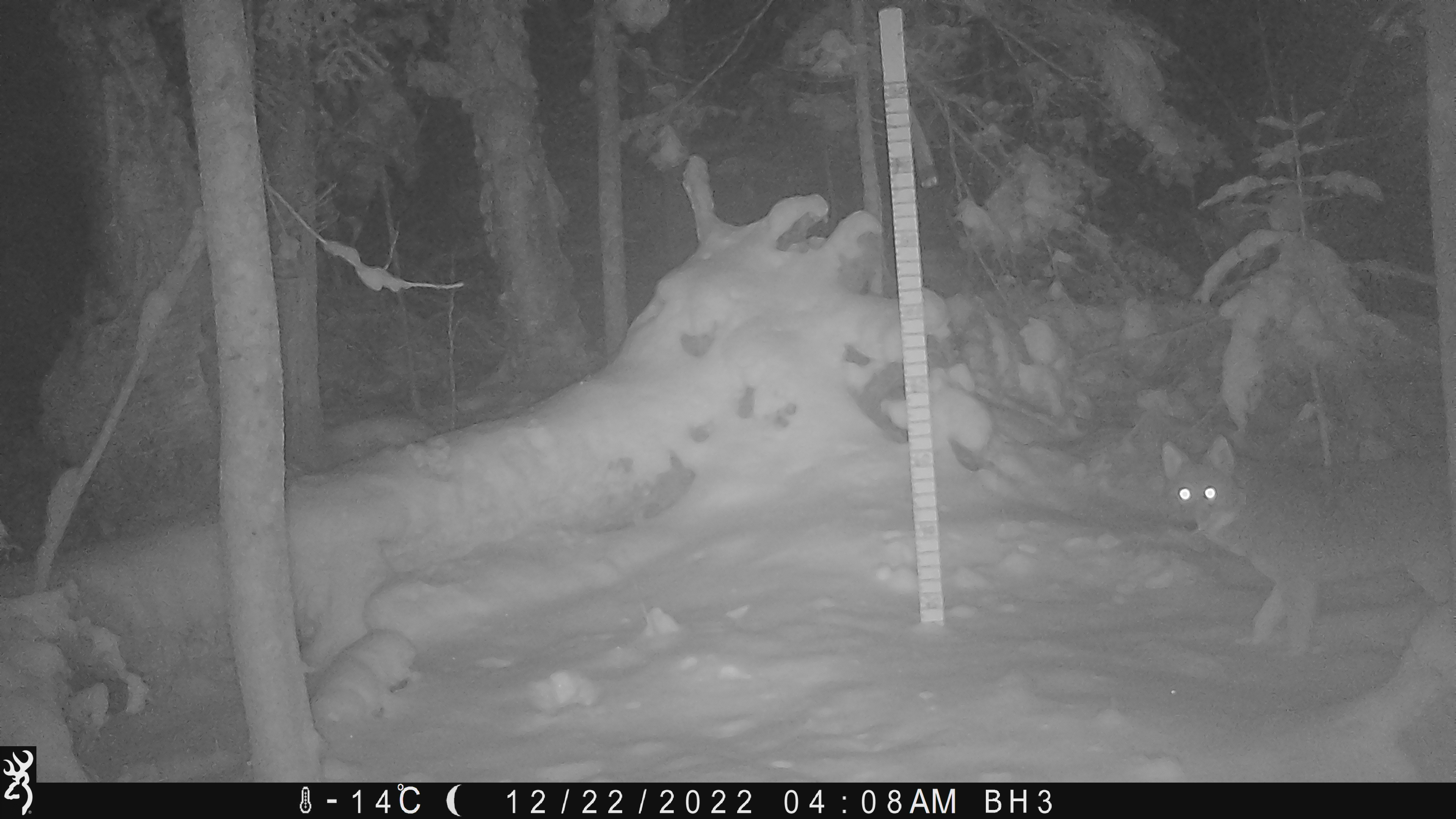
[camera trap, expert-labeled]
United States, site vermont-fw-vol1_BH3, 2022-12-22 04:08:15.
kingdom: Animalia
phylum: Chordata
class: Mammalia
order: Carnivora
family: Canidae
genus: Canis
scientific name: Canis latrans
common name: coyote